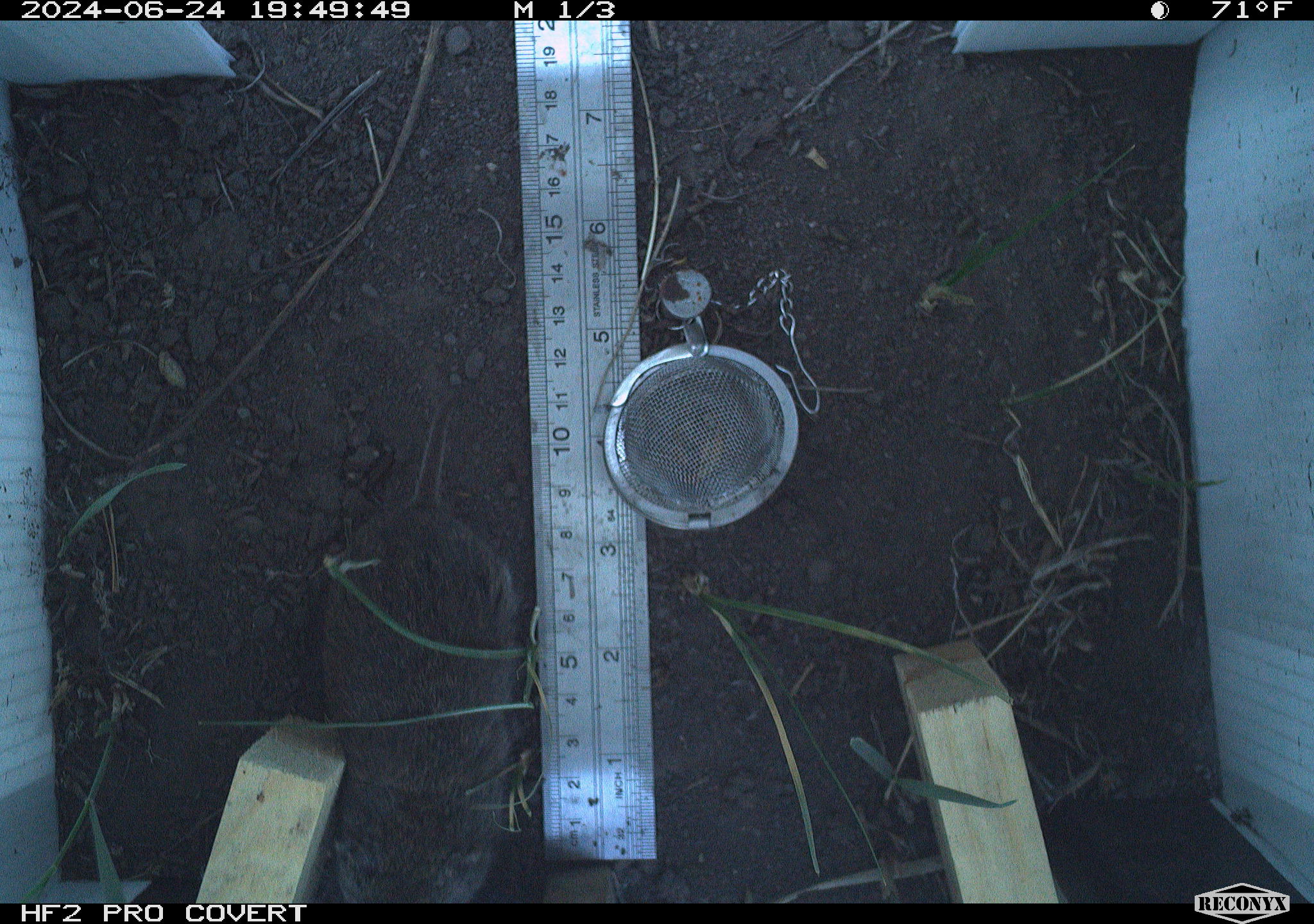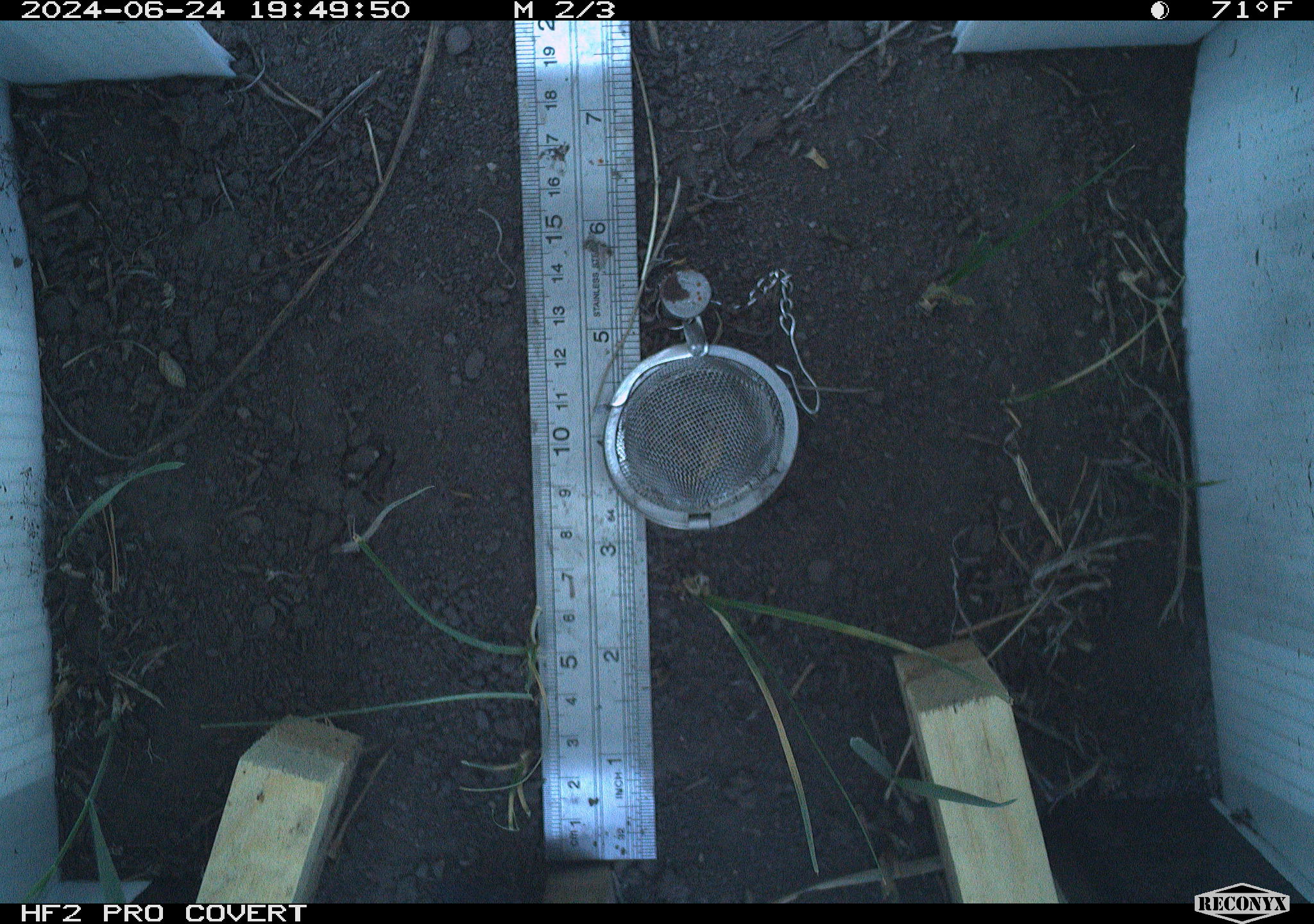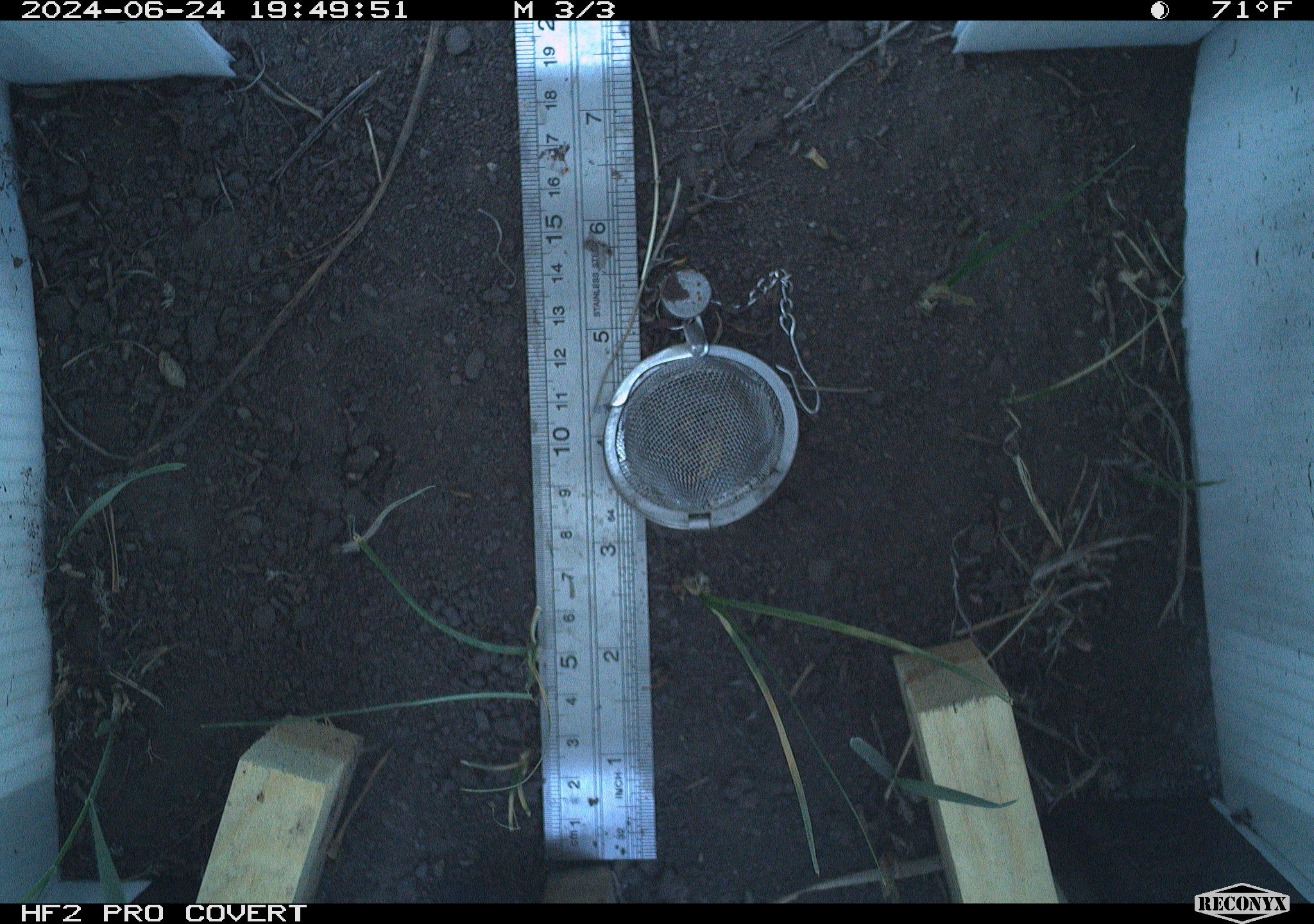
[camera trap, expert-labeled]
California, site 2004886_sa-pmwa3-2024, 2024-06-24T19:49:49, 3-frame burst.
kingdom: Animalia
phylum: Chordata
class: Mammalia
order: Rodentia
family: Cricetidae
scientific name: Arvicolinae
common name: voles, lemmings, and muskrats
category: arvicolinae subfamily